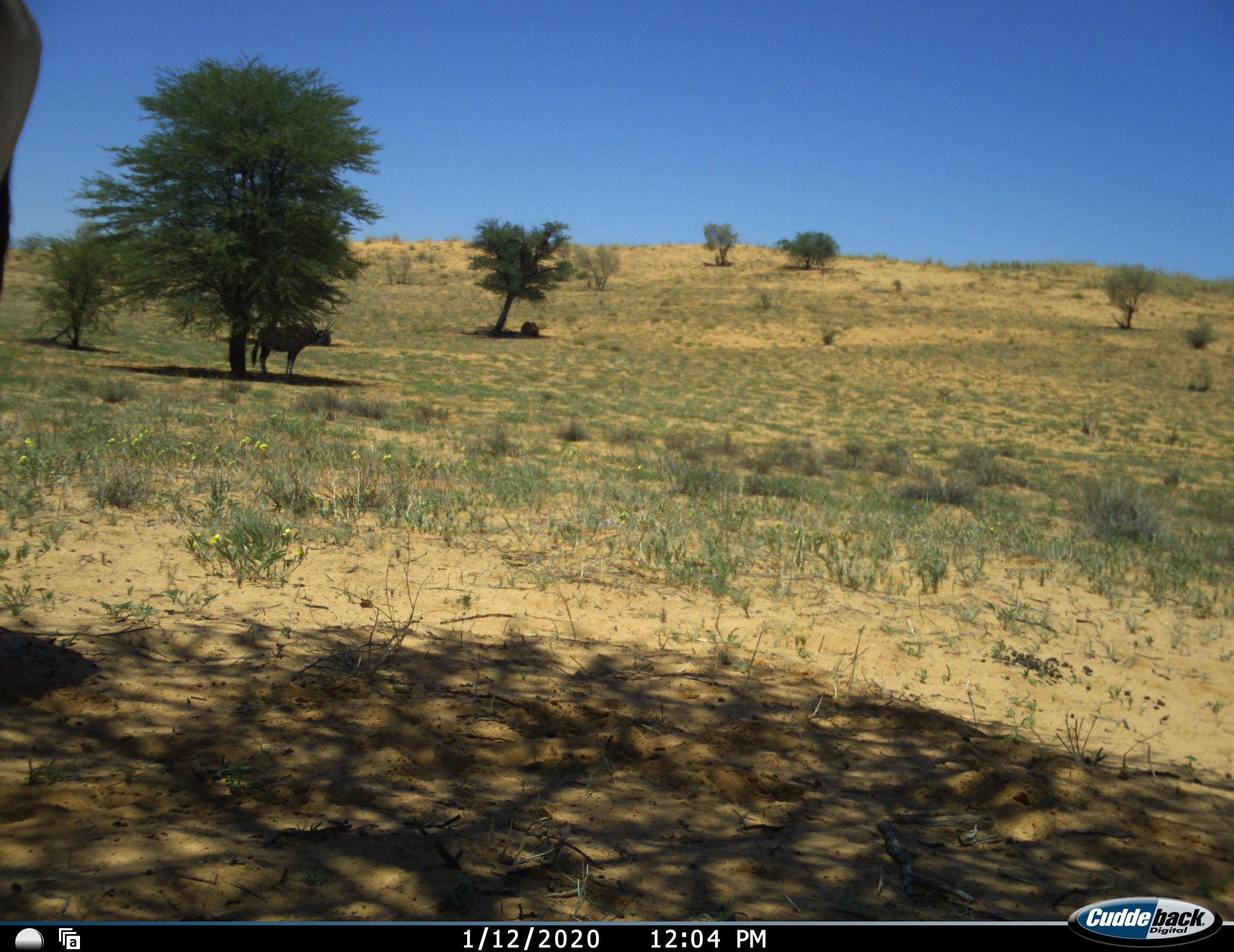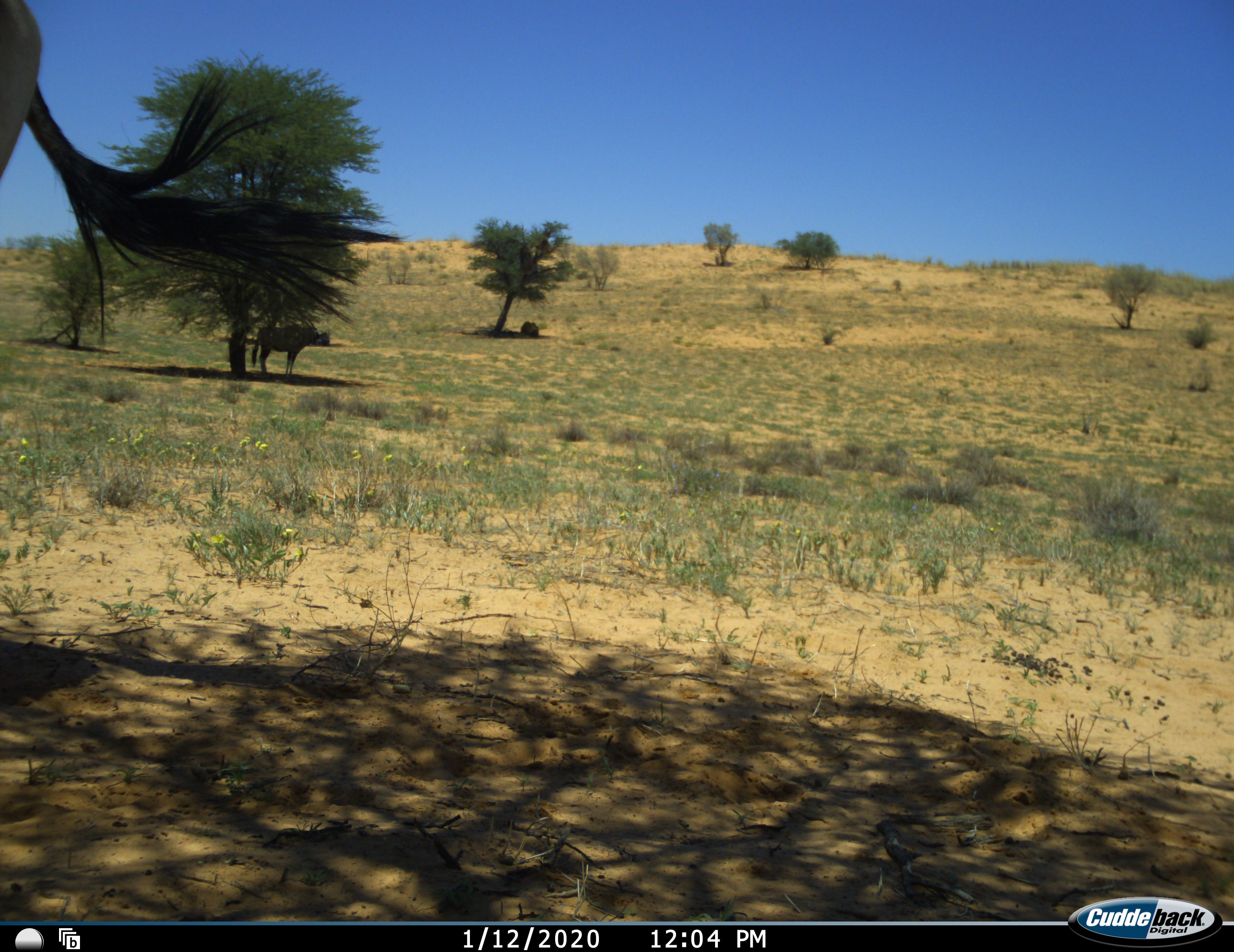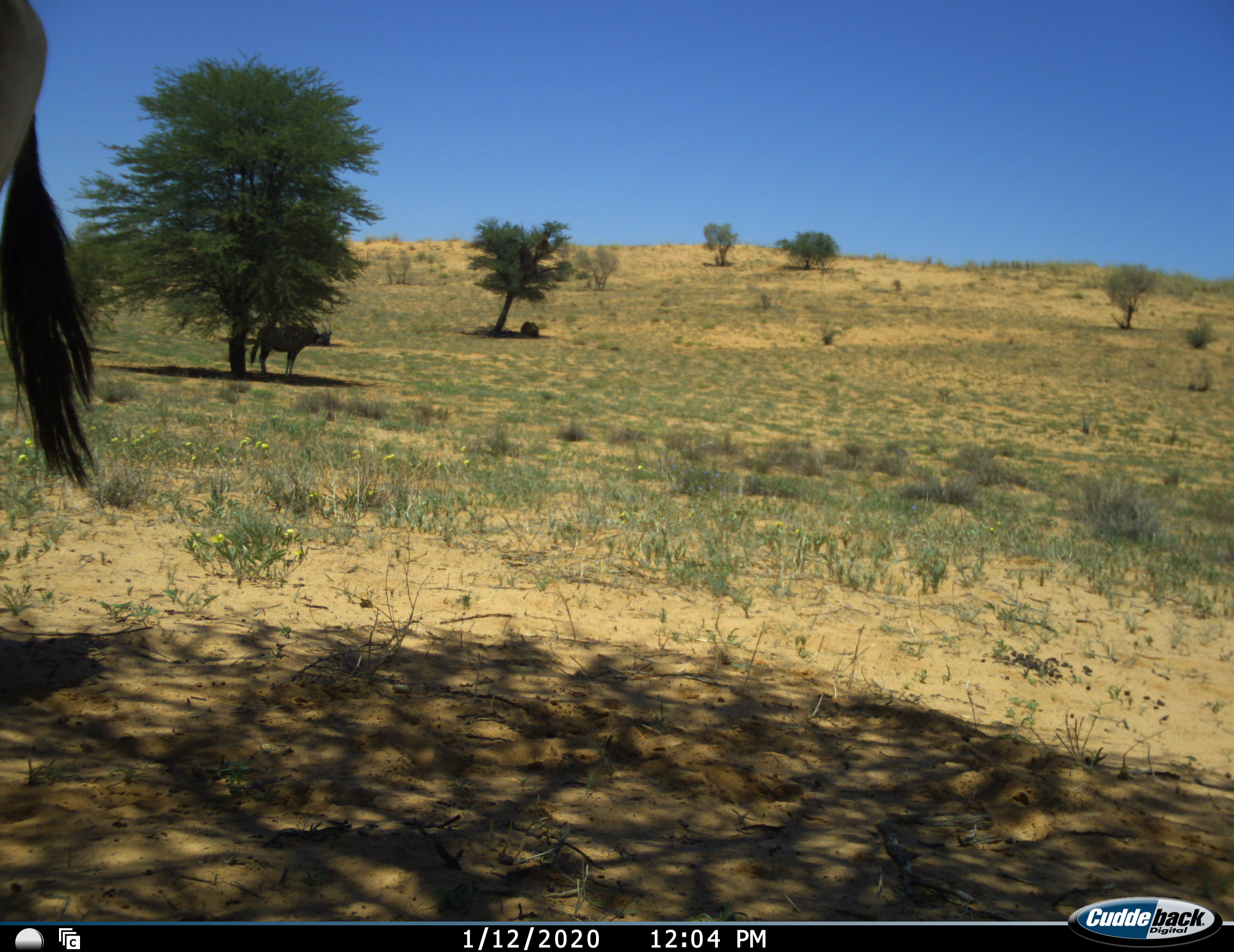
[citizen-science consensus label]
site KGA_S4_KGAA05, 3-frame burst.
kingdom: Animalia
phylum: Chordata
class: Mammalia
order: Artiodactyla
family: Bovidae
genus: Oryx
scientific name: Oryx gazella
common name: gemsbok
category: oryx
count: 3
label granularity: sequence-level